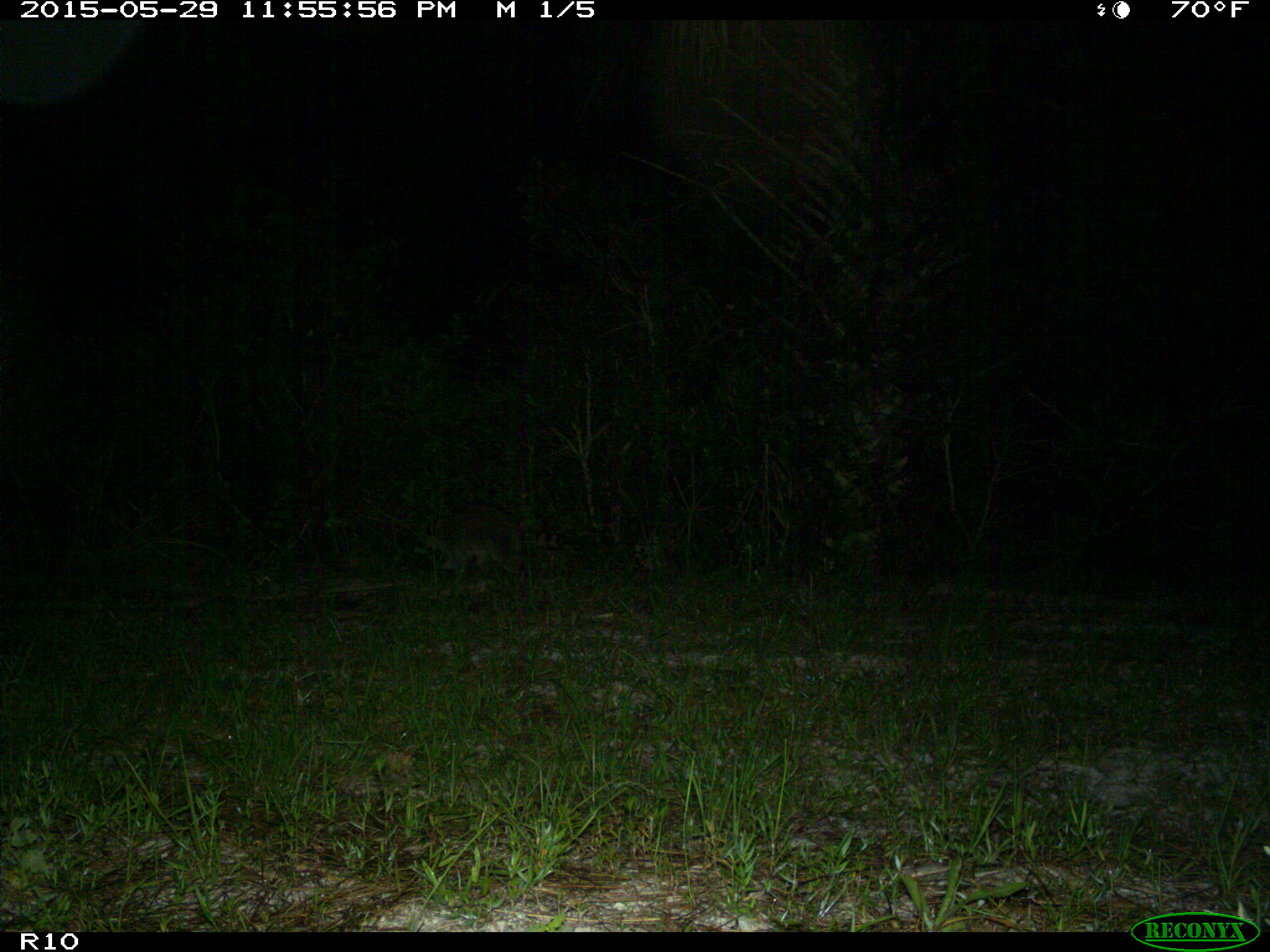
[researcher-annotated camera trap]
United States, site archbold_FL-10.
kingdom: Animalia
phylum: Chordata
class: Mammalia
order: Carnivora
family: Procyonidae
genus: Procyon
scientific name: Procyon lotor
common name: common raccoon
Procyon lotor (common raccoon).